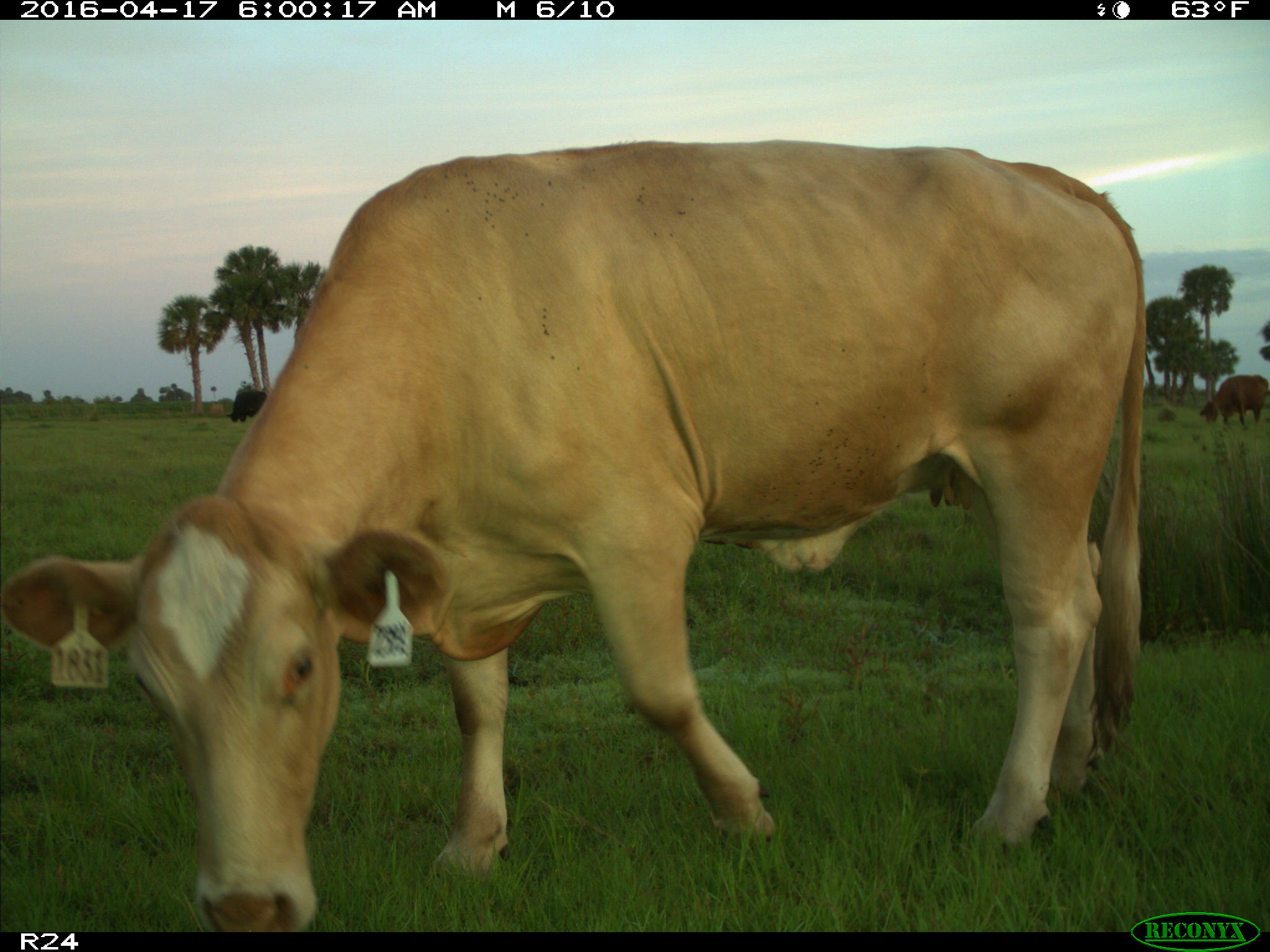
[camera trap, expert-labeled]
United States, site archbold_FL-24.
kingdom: Animalia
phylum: Chordata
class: Mammalia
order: Artiodactyla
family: Bovidae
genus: Bos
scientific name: Bos taurus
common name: domestic cow